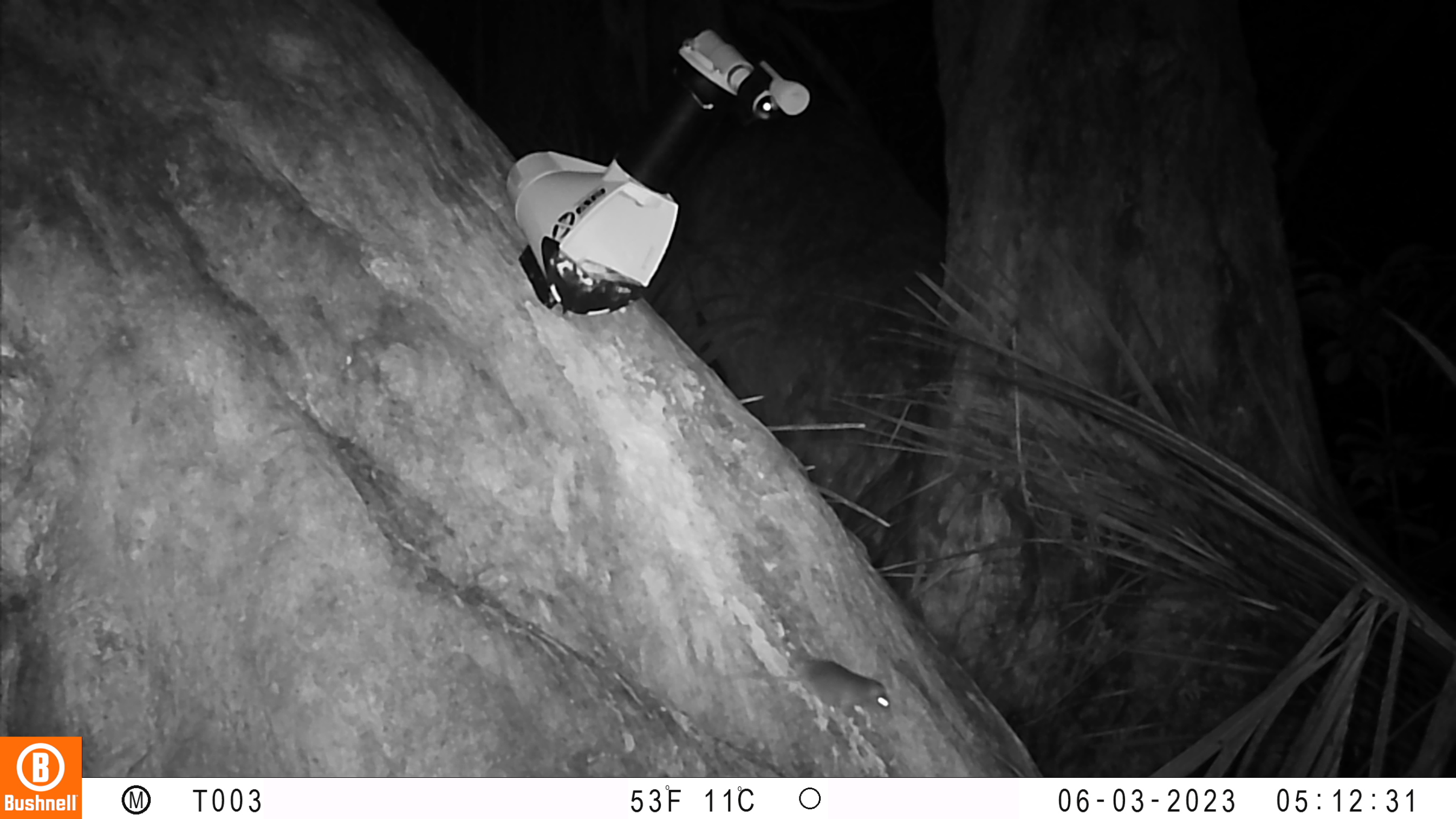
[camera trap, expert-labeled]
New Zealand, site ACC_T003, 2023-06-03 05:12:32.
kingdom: Animalia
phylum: Chordata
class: Mammalia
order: Rodentia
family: Muridae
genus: Mus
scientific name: Mus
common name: mouse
Mouse (Mus).